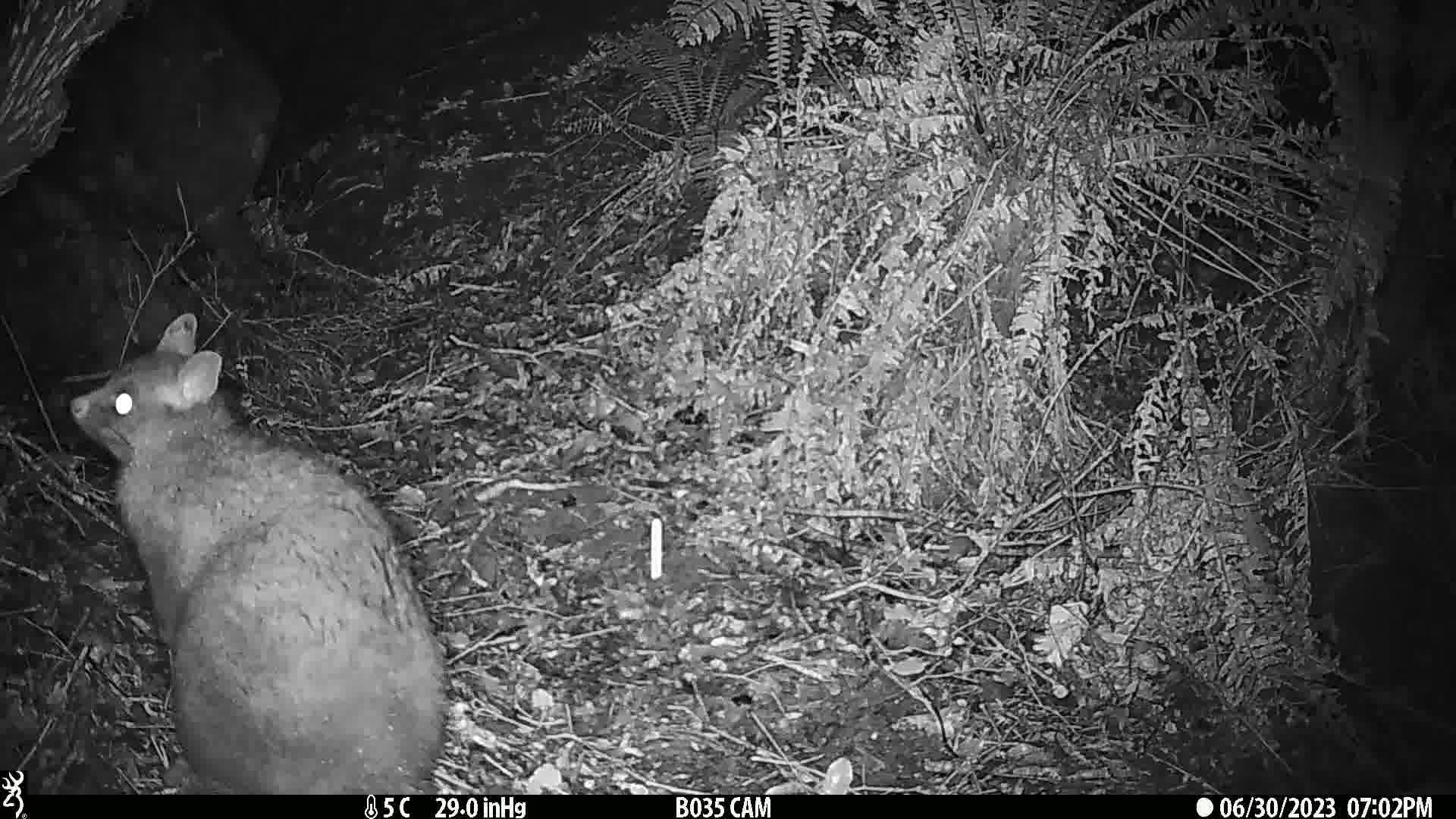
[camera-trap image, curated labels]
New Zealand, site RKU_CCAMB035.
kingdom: Animalia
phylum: Chordata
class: Mammalia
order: Diprotodontia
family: Phalangeridae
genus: Trichosurus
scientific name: Trichosurus vulpecula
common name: common brushtail possum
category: possum